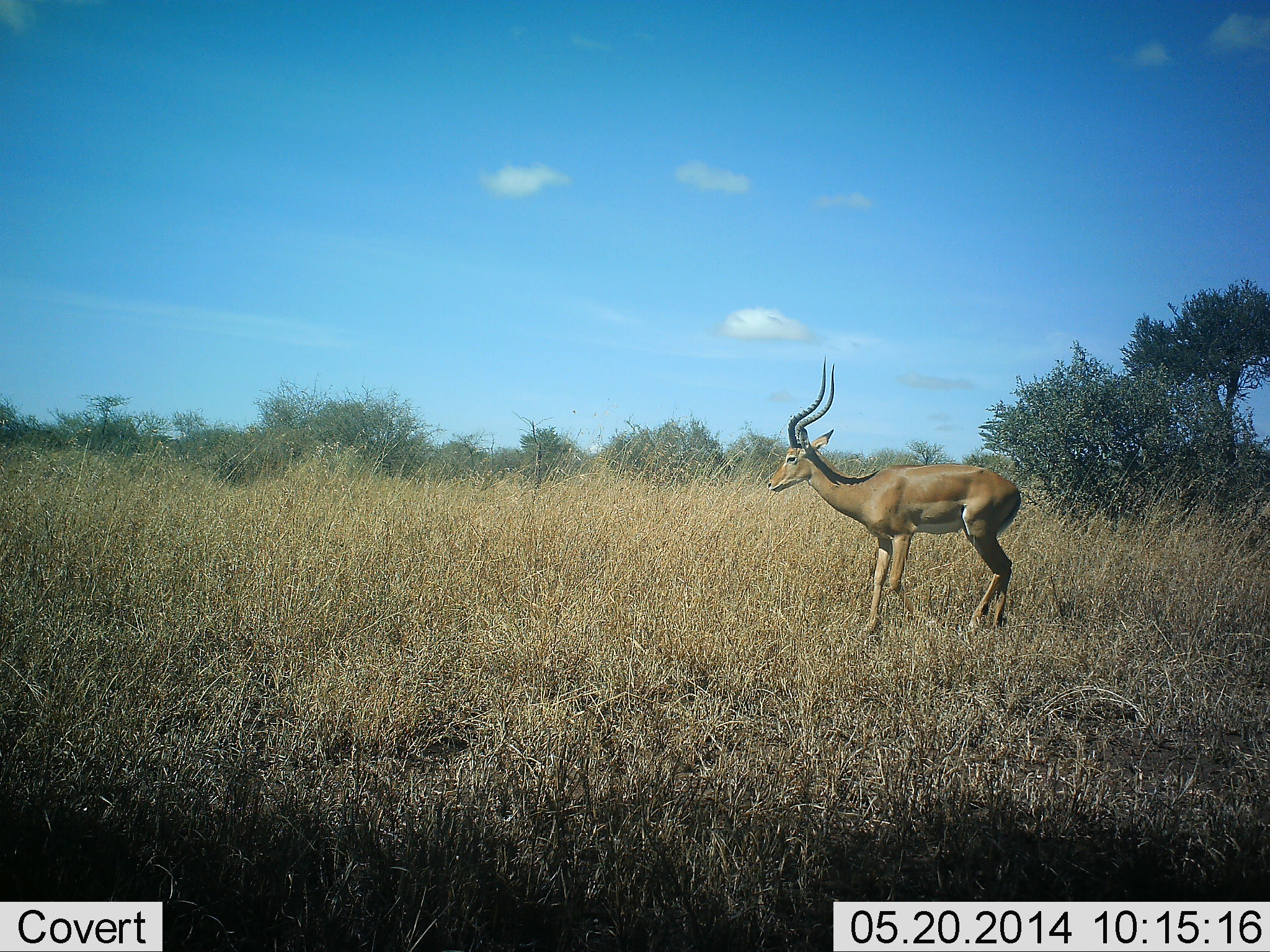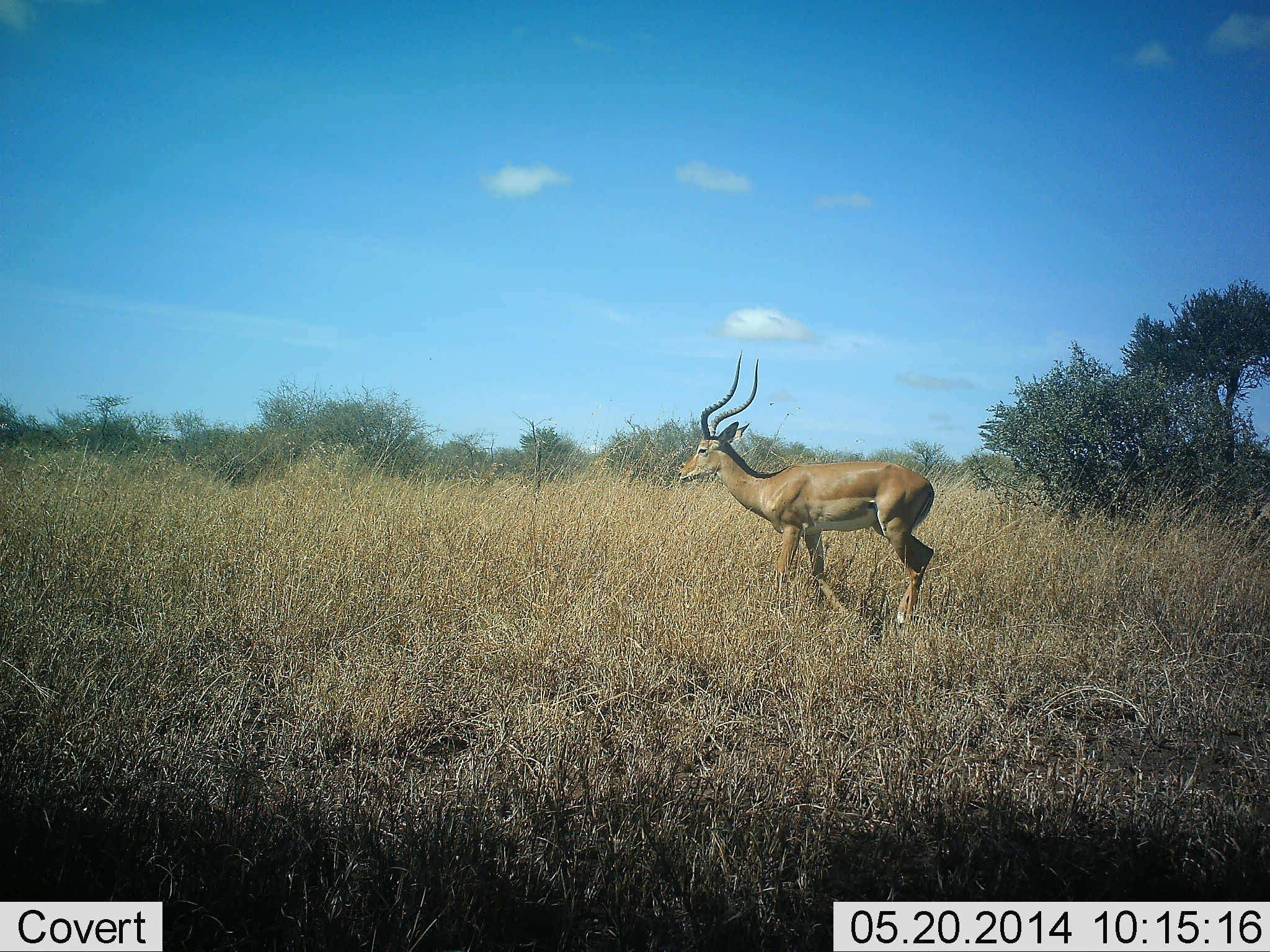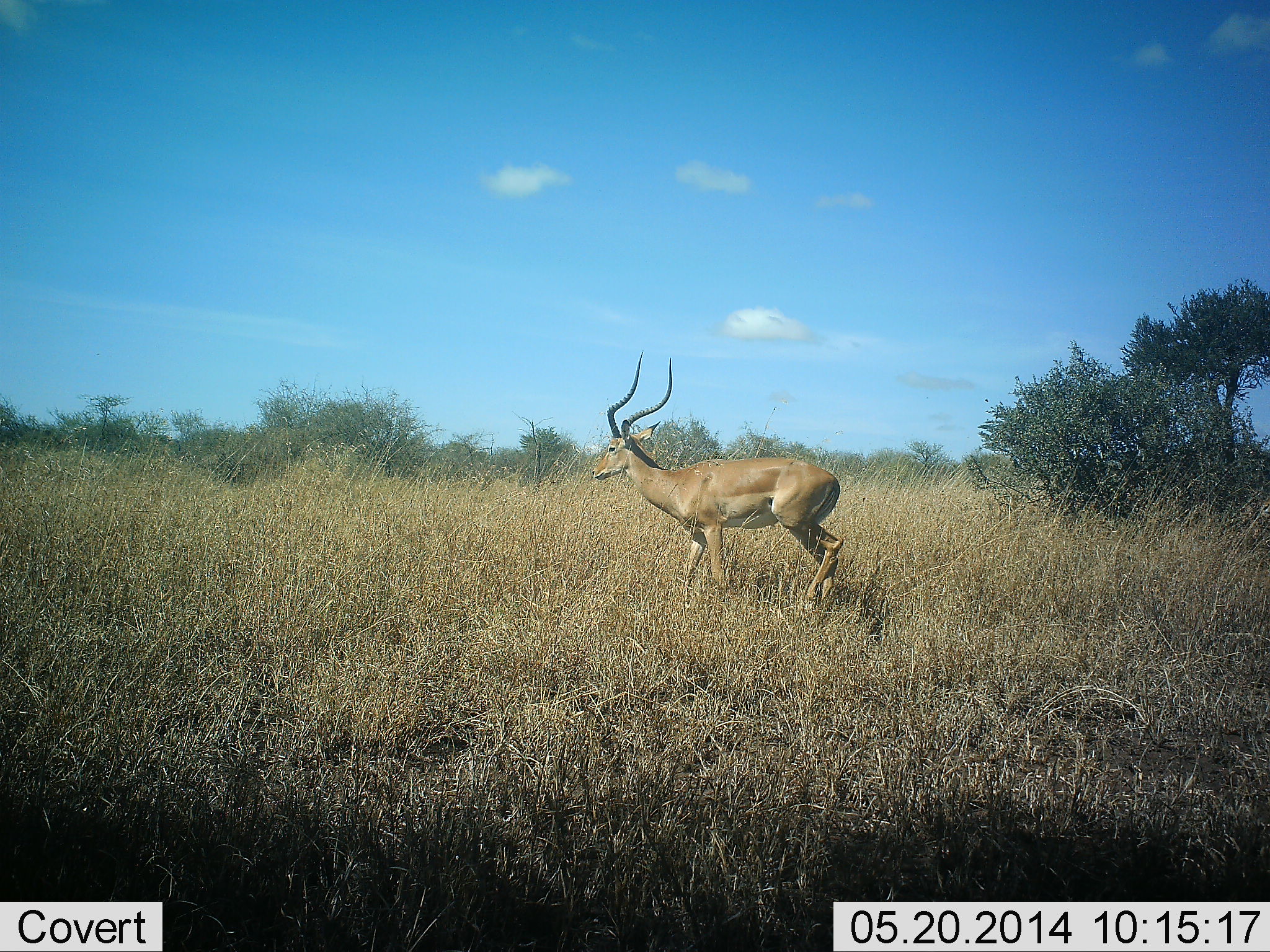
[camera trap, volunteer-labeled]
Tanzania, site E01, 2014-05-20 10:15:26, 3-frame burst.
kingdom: Animalia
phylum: Chordata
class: Mammalia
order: Artiodactyla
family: Bovidae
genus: Aepyceros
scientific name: Aepyceros melampus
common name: impala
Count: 1.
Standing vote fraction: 20%.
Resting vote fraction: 0%.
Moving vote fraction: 80%.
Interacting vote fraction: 0%.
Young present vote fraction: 0%.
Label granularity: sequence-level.